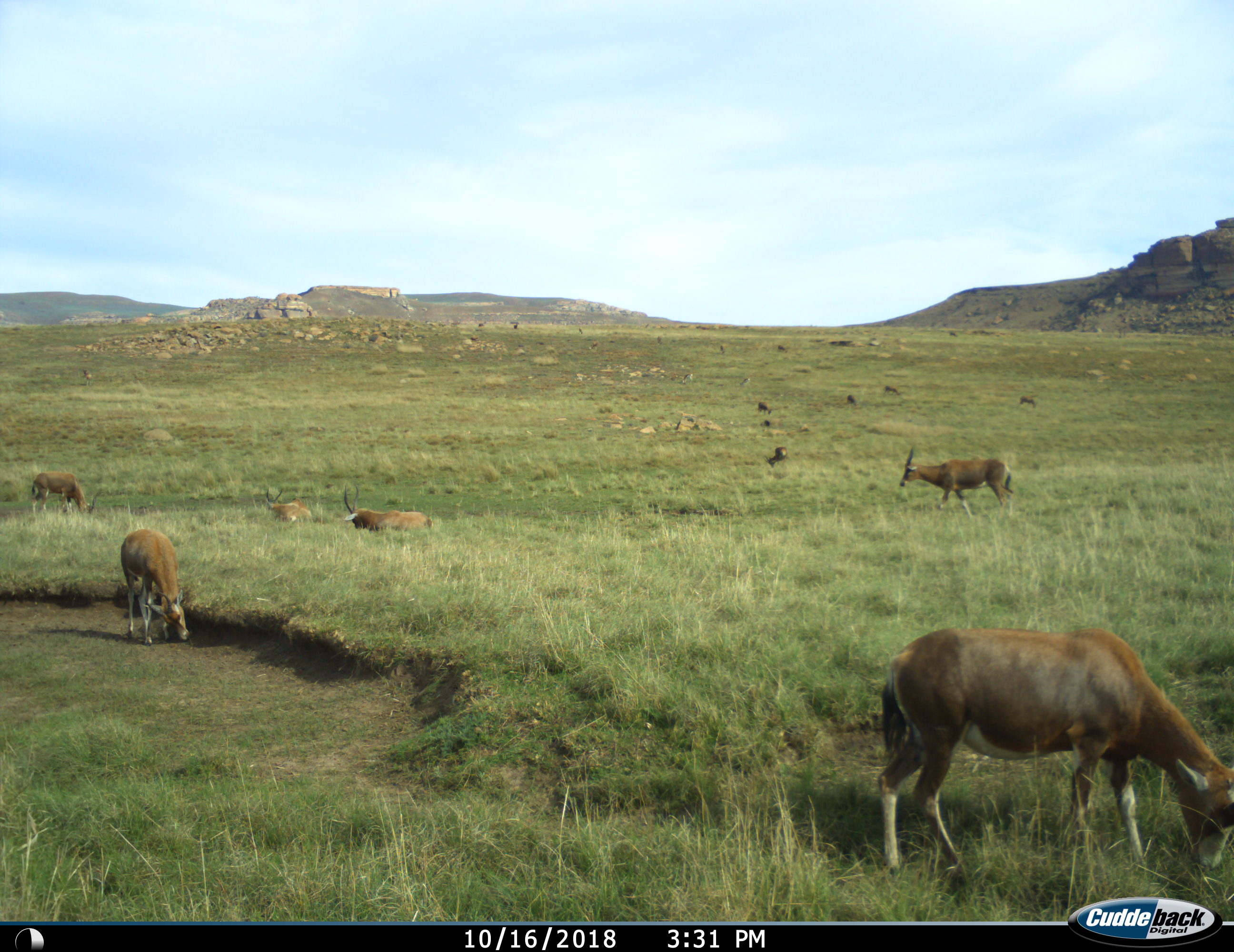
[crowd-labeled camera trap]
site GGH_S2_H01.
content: unidentified animal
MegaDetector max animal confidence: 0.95